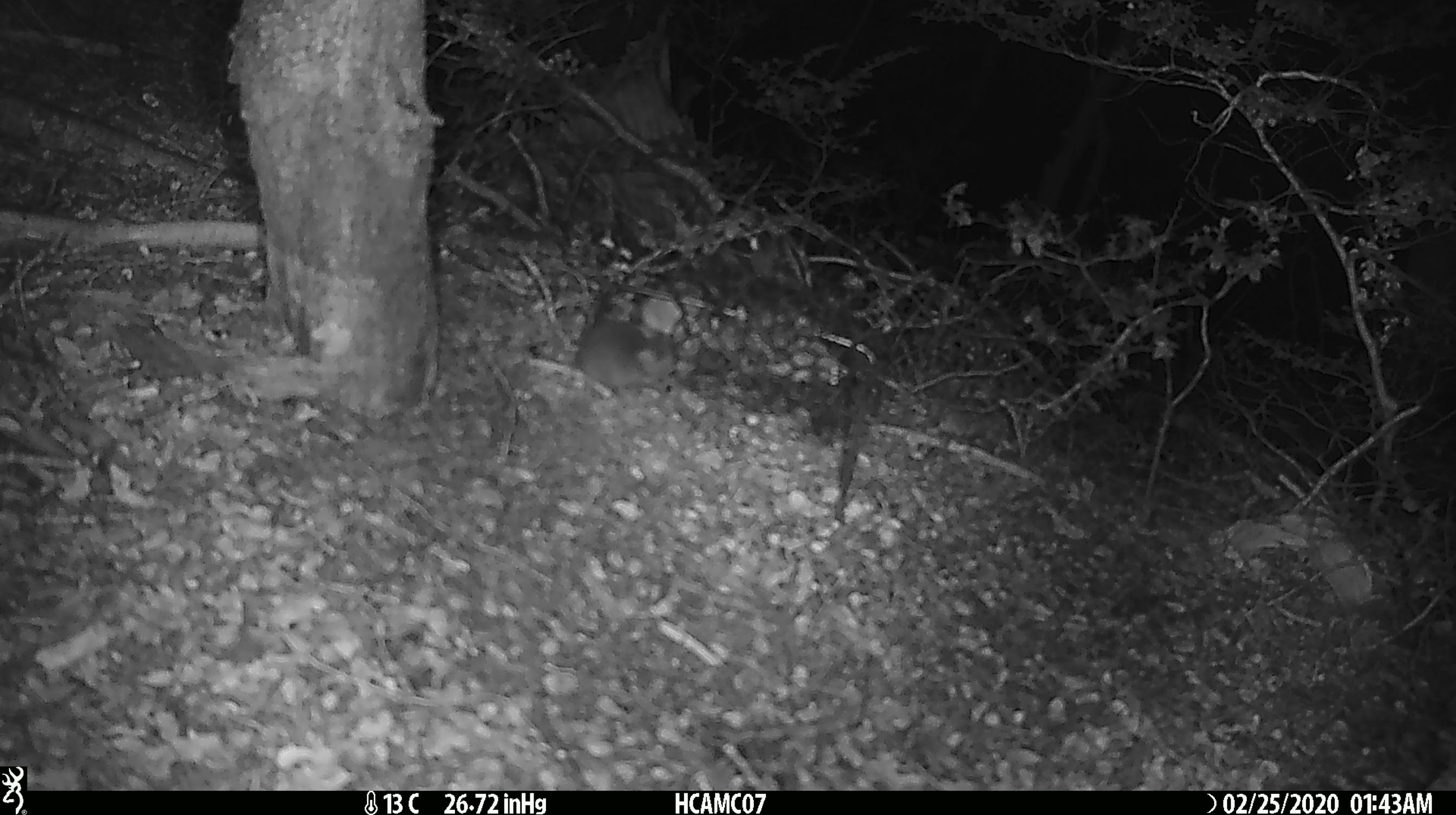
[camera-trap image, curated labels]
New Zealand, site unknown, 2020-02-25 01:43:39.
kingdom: Animalia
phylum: Chordata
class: Mammalia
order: Rodentia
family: Muridae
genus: Mus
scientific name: Mus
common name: mouse